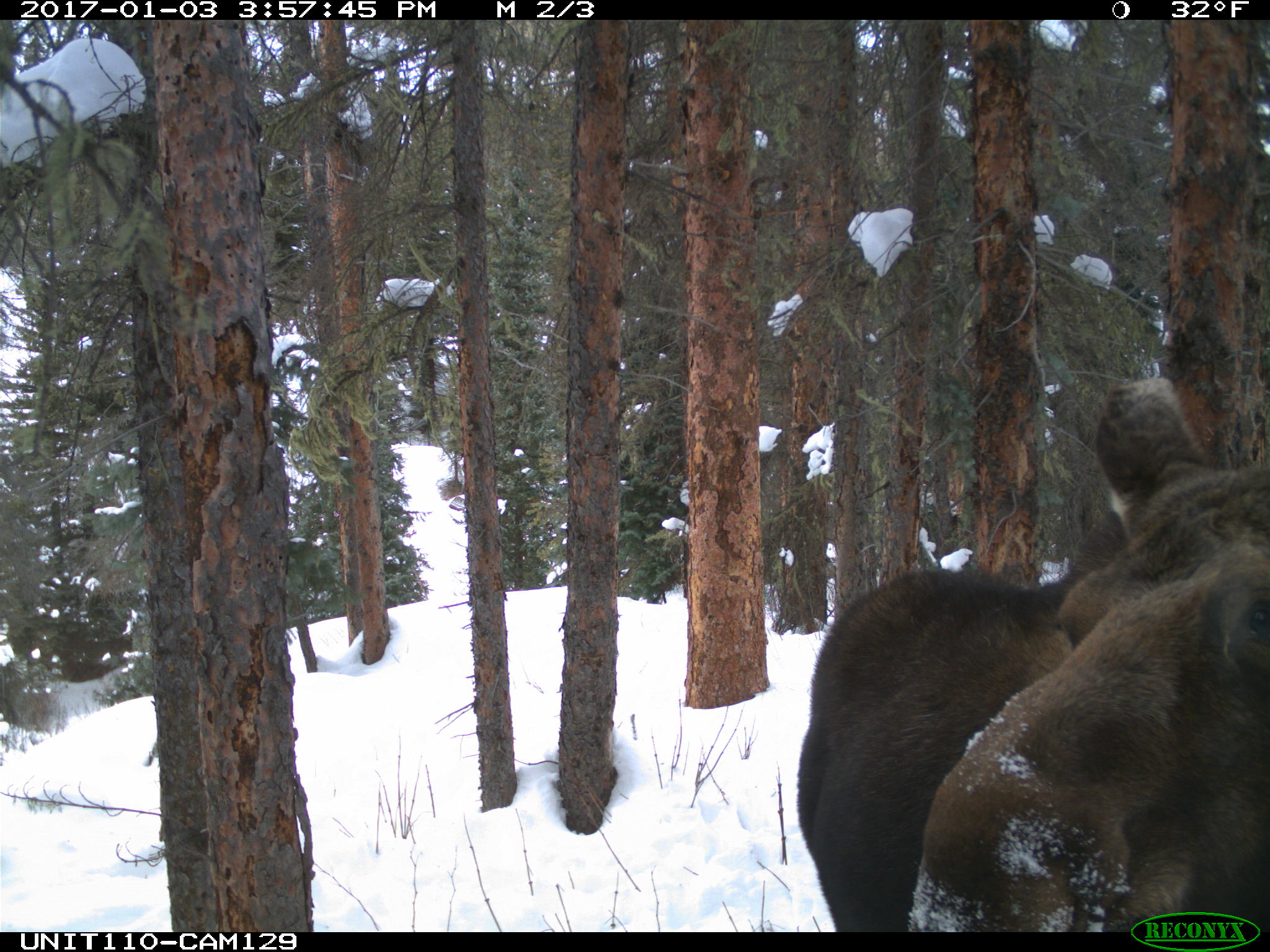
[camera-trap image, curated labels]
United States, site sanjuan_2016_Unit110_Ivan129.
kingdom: Animalia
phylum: Chordata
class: Mammalia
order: Artiodactyla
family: Cervidae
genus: Alces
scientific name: Alces alces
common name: moose